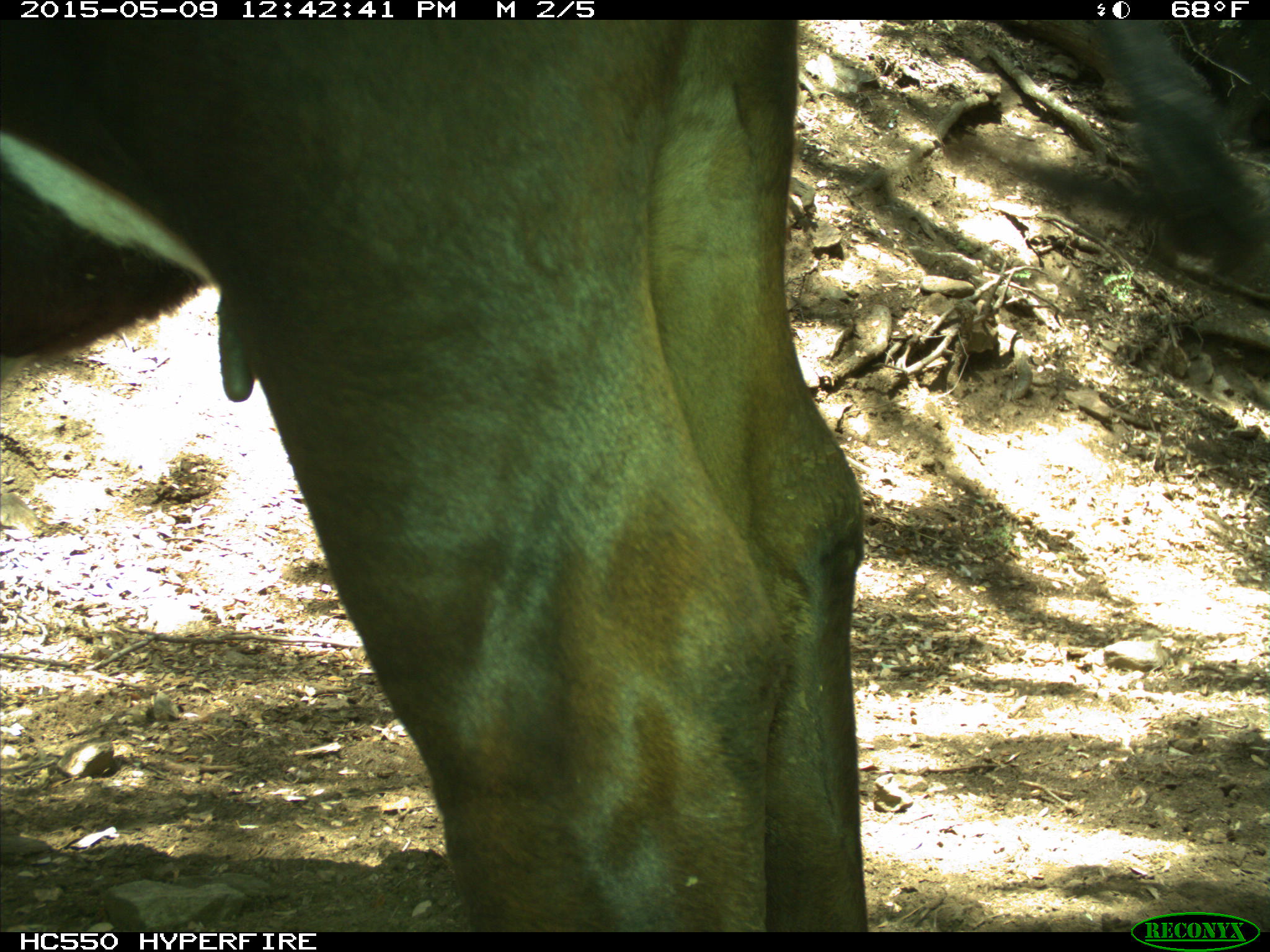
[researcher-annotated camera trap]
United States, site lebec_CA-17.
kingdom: Animalia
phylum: Chordata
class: Mammalia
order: Artiodactyla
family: Bovidae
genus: Bos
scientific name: Bos taurus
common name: domestic cow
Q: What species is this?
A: Bos taurus (domestic cow).